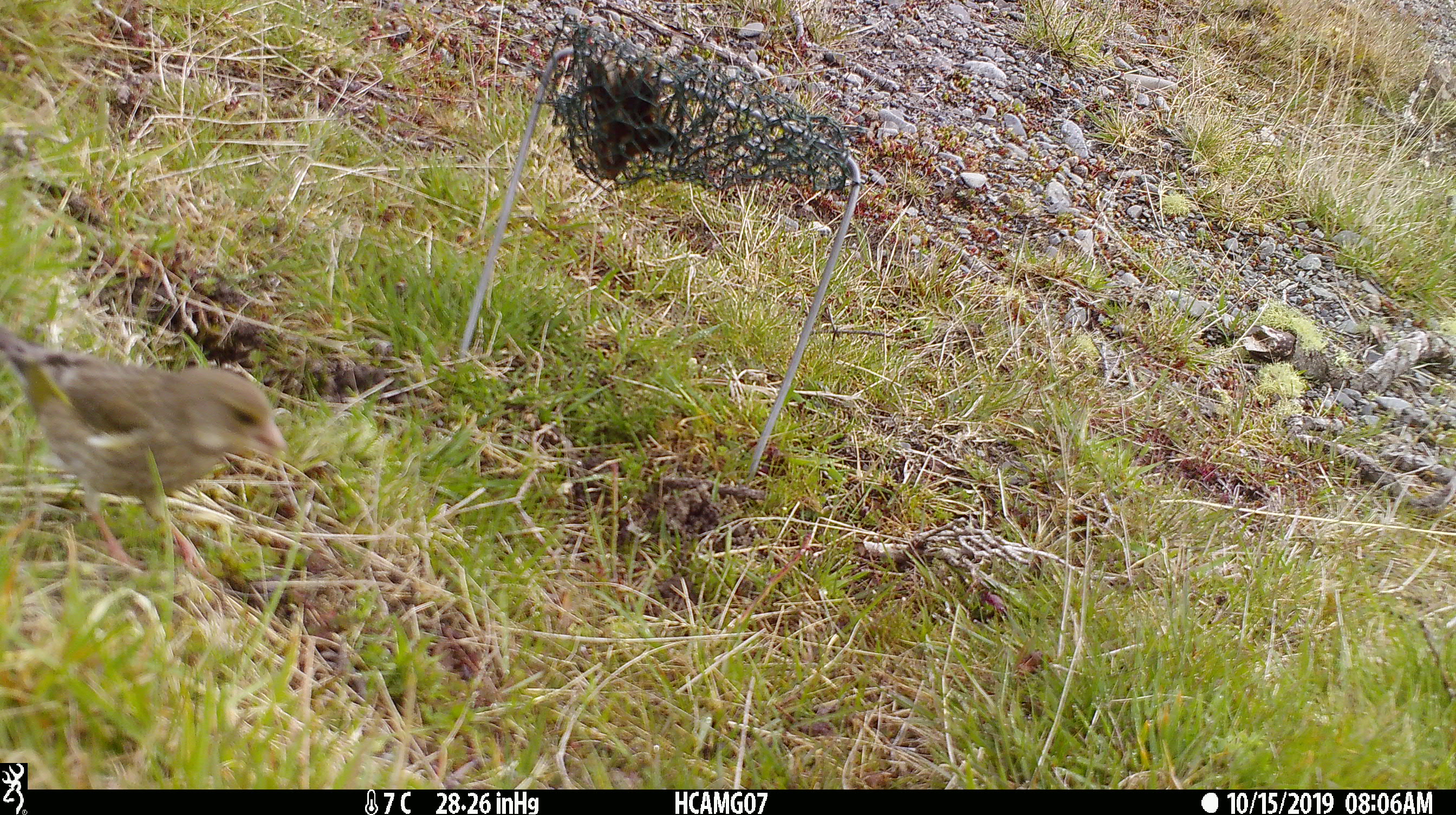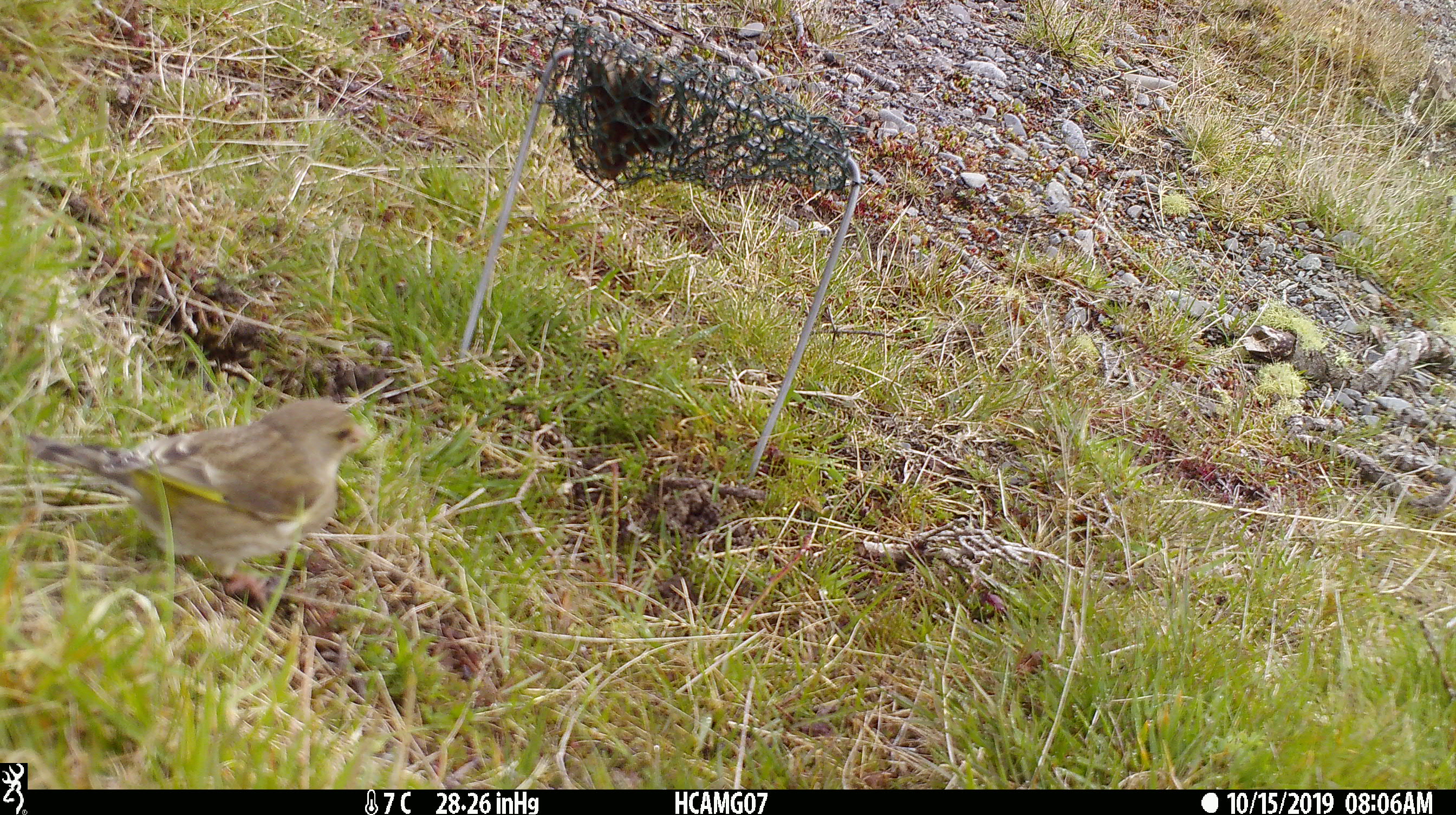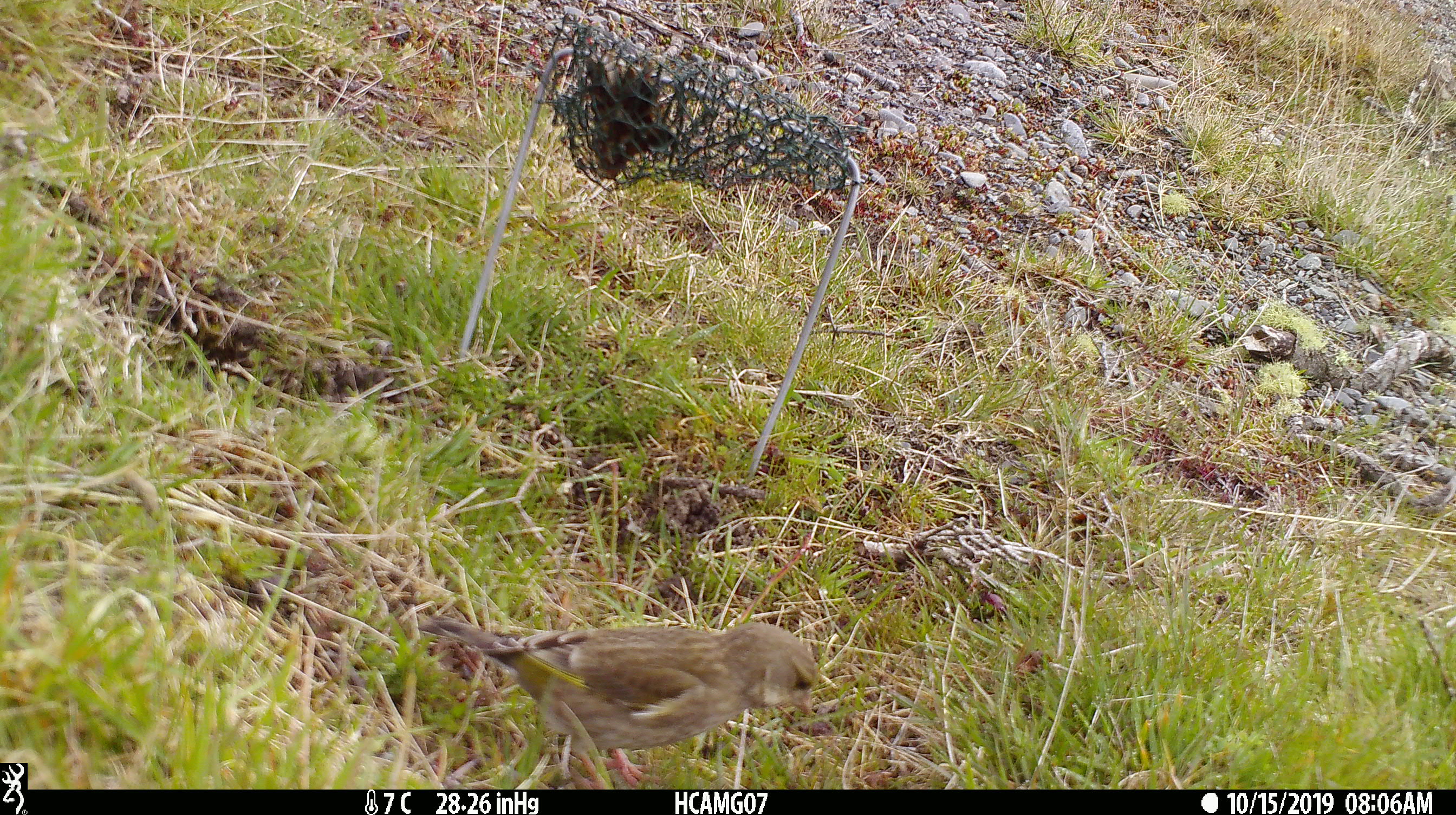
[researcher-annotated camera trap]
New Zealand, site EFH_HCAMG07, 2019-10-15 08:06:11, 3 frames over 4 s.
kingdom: Animalia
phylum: Chordata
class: Aves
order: Passeriformes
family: Fringillidae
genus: Chloris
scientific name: Chloris chloris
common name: greenfinch